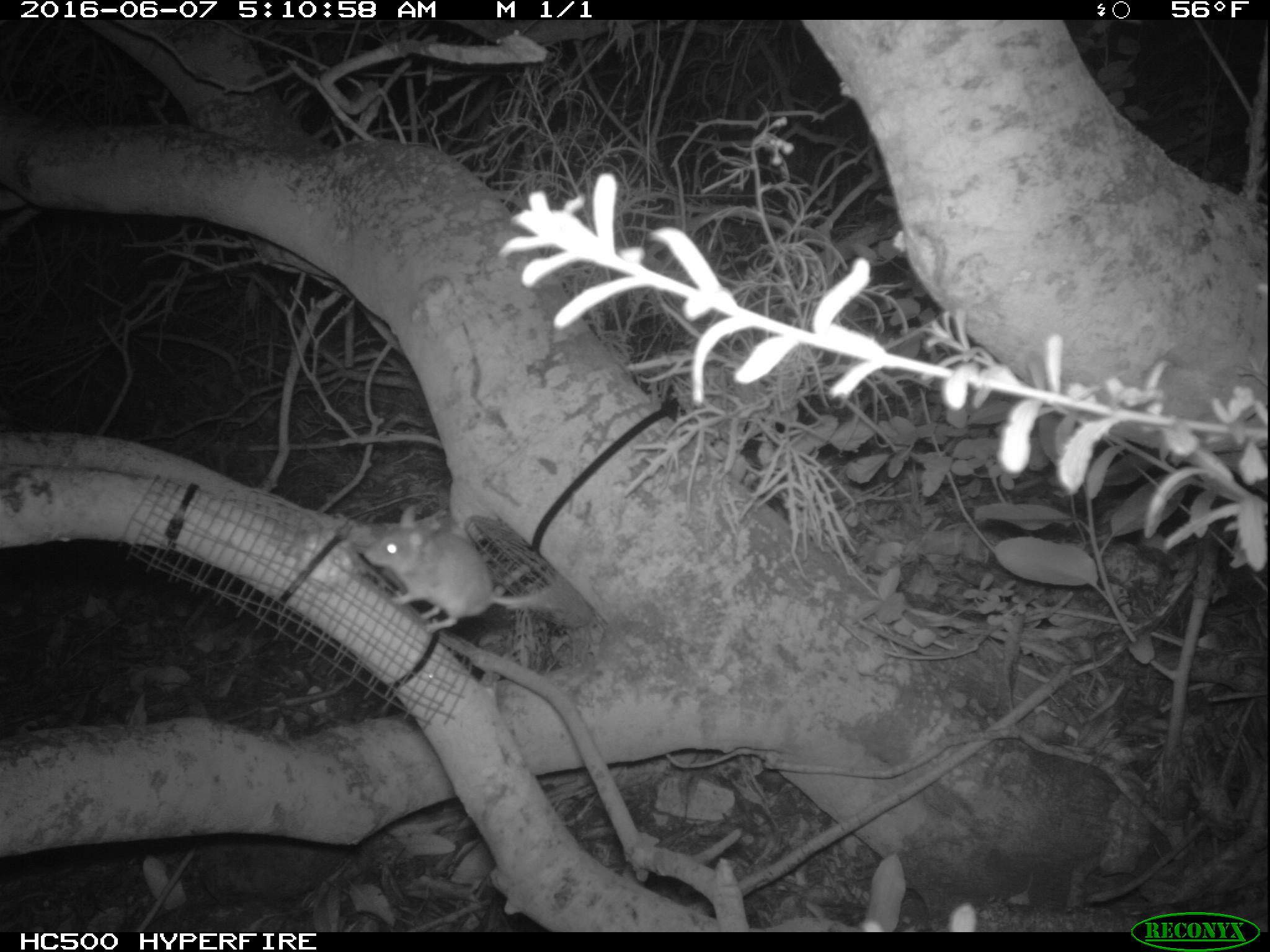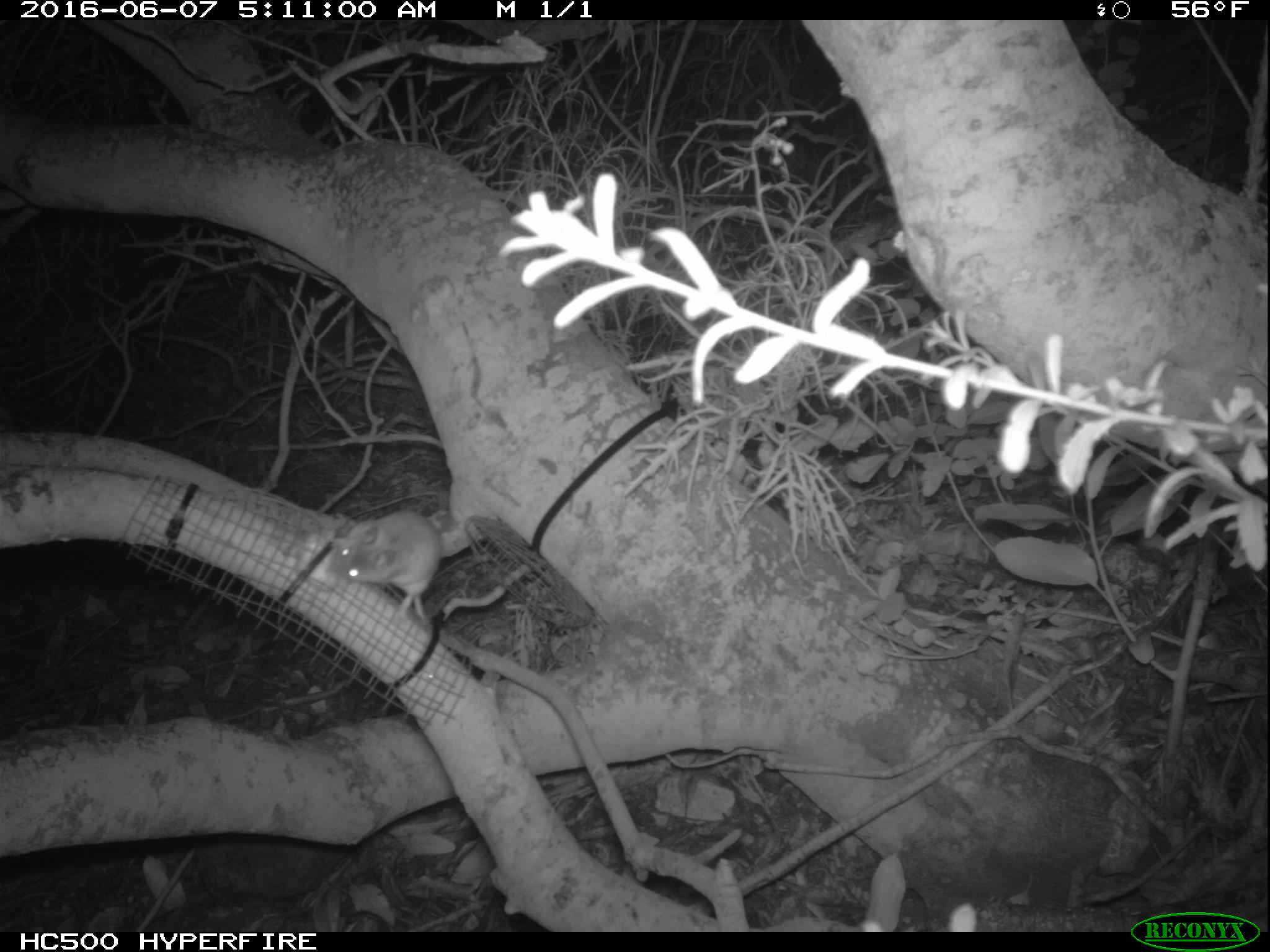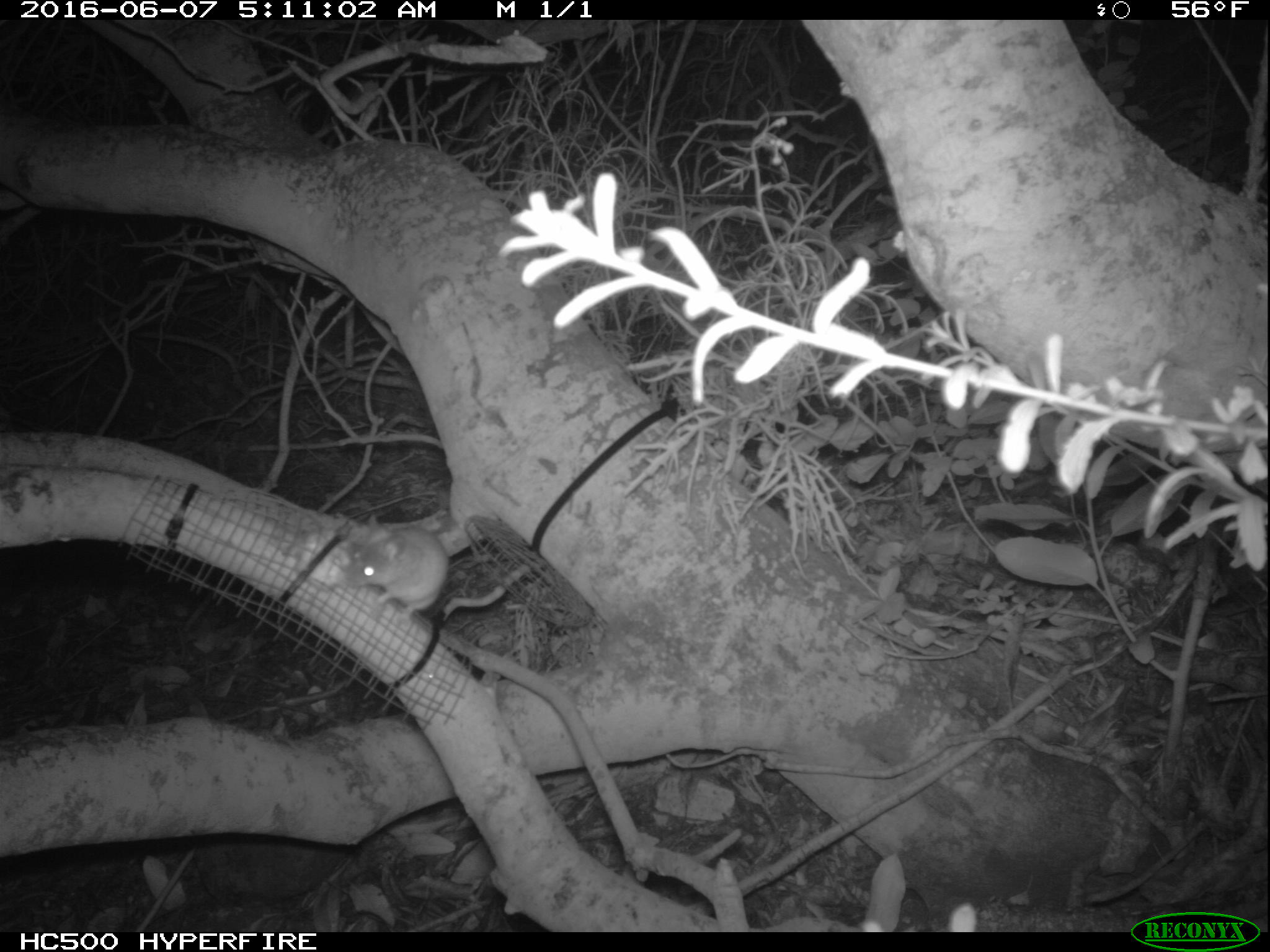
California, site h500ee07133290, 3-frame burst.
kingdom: Animalia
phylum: Chordata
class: Mammalia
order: Rodentia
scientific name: Rodentia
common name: rodent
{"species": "rodent (Rodentia)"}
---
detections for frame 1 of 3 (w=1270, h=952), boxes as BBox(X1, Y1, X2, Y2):
rodent: BBox(363, 505, 567, 632)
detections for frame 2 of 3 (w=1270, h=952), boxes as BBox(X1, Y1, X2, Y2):
rodent: BBox(326, 511, 443, 628)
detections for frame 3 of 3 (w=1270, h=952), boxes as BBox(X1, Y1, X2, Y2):
rodent: BBox(342, 516, 449, 619)